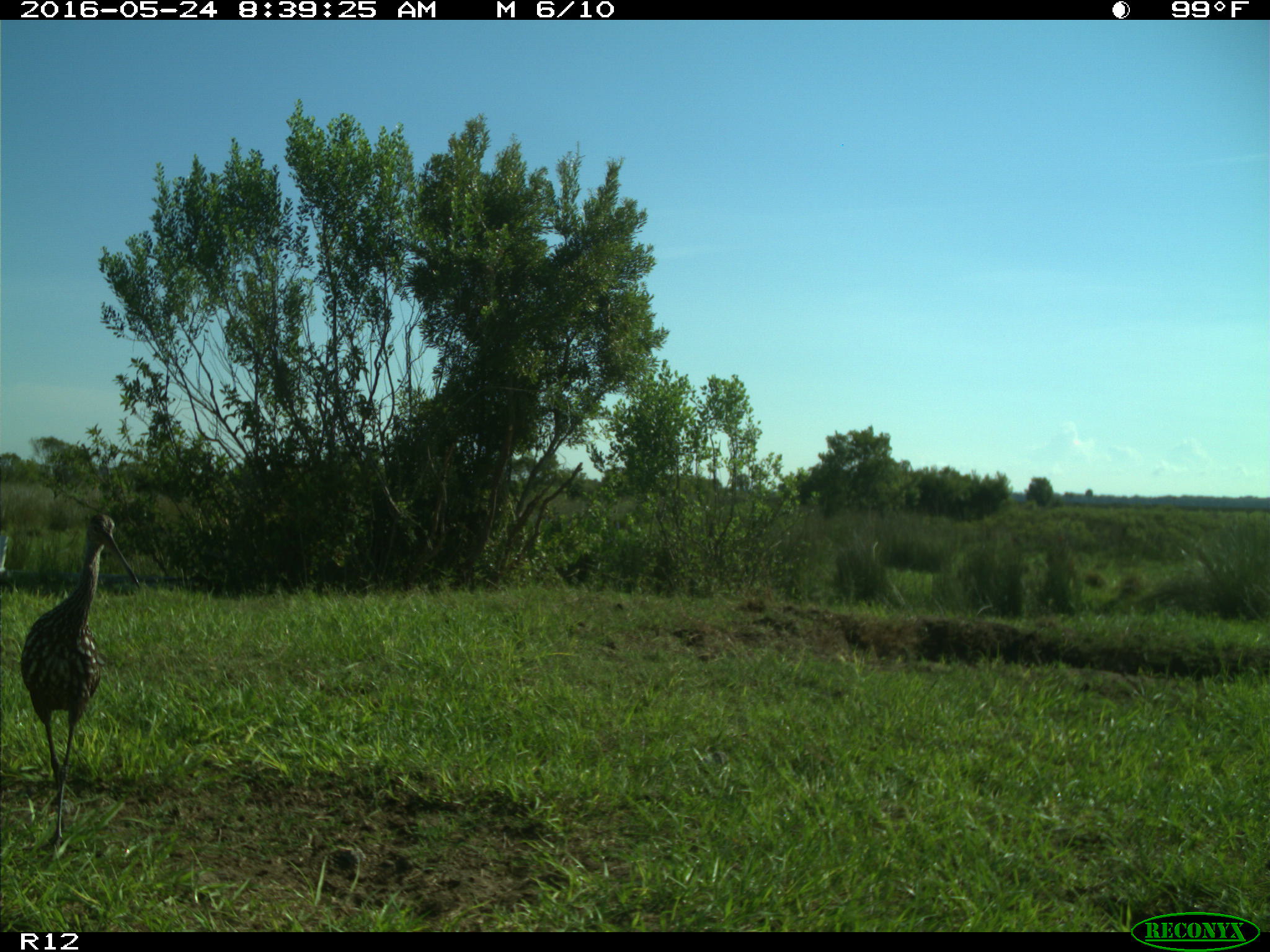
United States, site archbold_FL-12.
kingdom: Animalia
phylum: Chordata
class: Mammalia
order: Artiodactyla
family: Bovidae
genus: Bos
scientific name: Bos taurus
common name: domestic cow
Bos taurus (domestic cow).